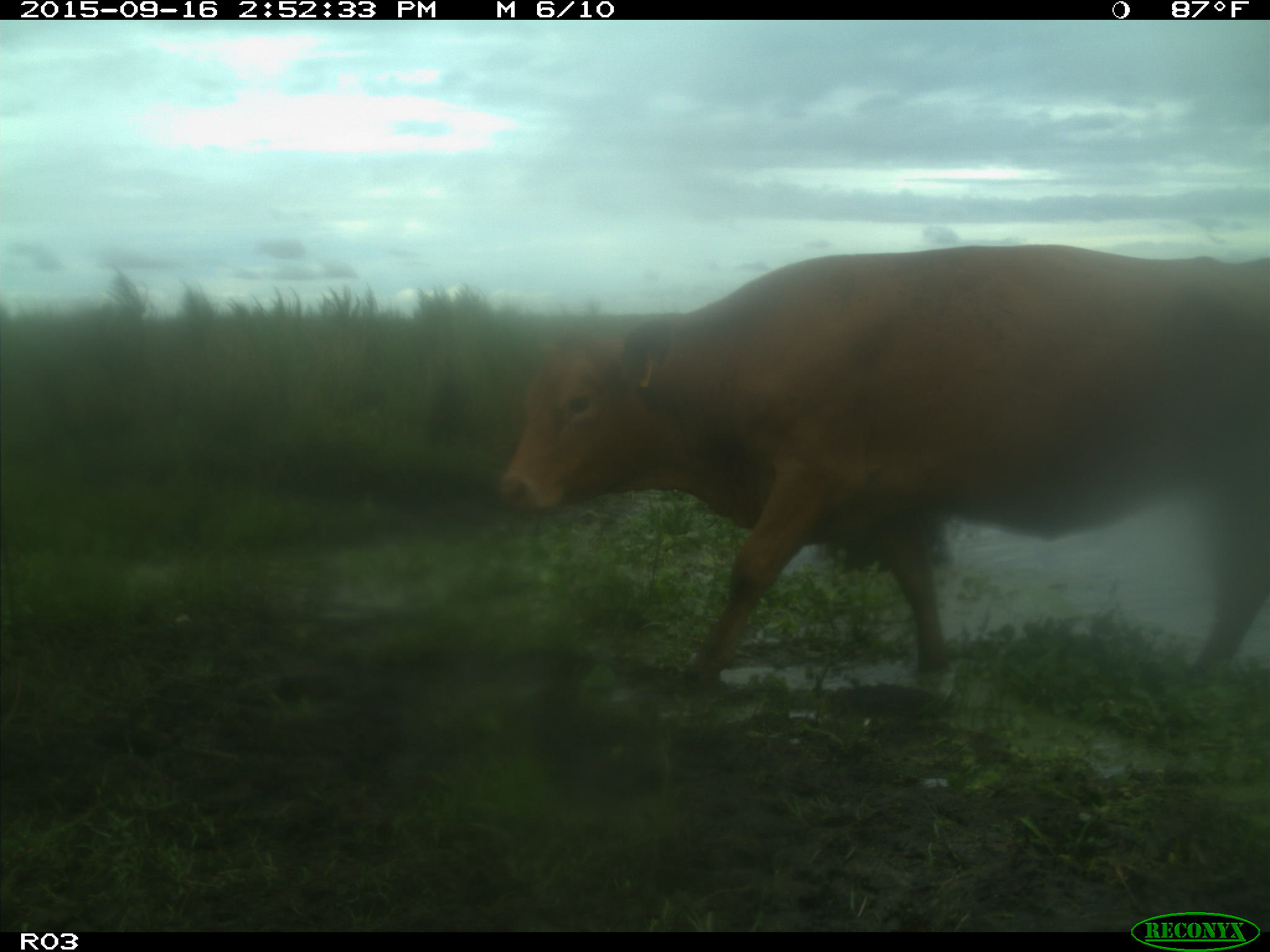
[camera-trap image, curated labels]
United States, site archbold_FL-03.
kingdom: Animalia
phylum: Chordata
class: Mammalia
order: Artiodactyla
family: Bovidae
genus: Bos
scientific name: Bos taurus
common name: domestic cow